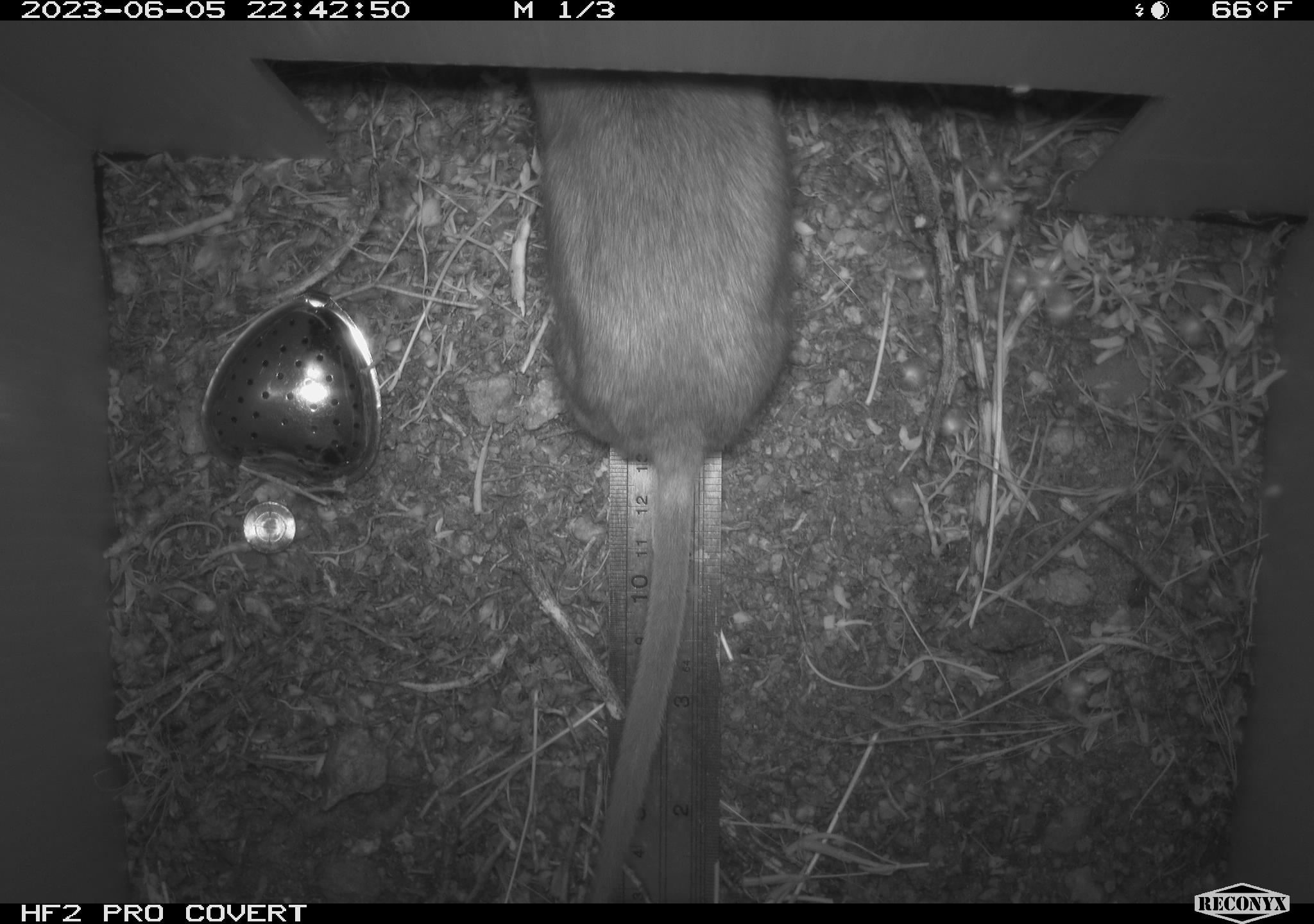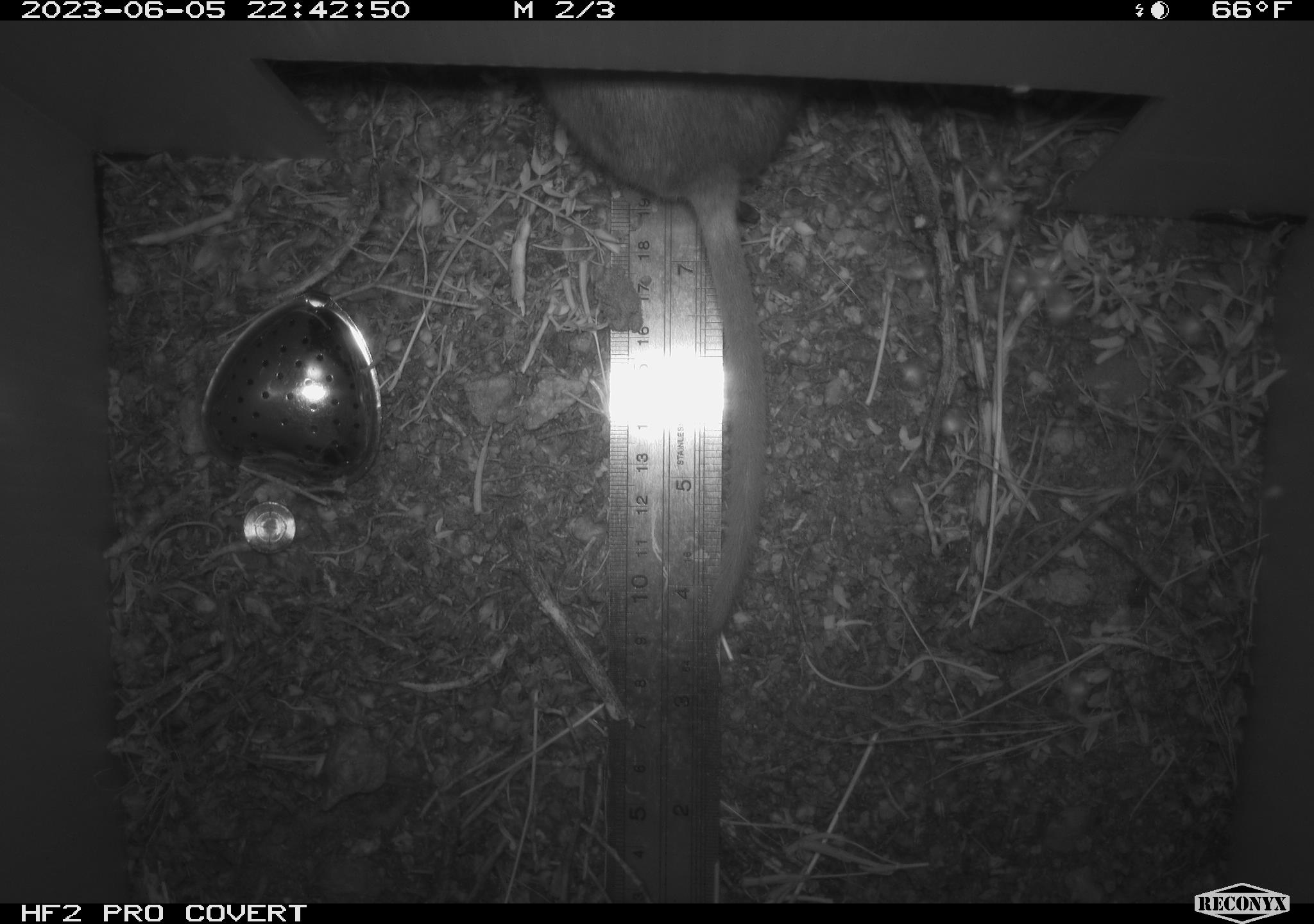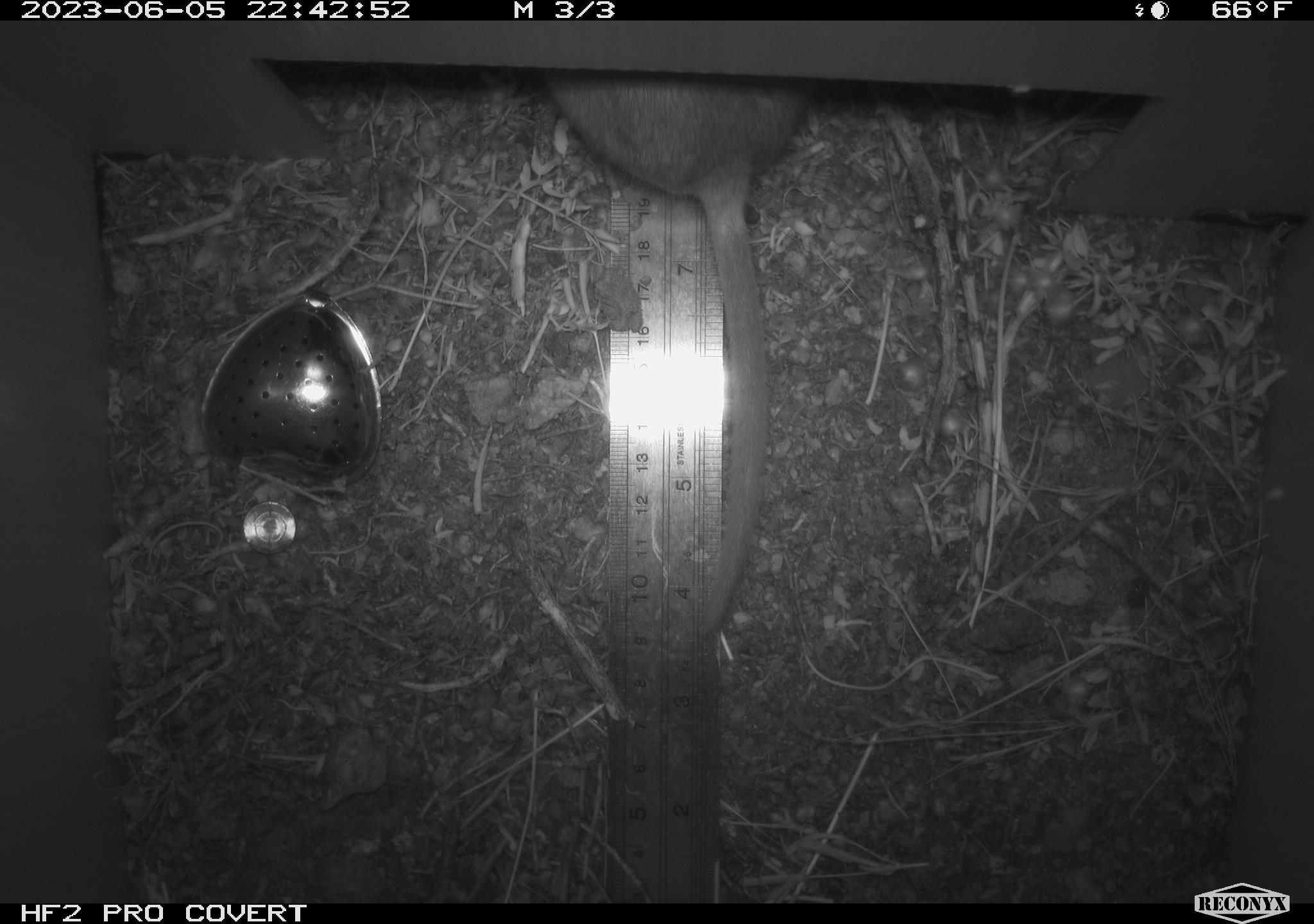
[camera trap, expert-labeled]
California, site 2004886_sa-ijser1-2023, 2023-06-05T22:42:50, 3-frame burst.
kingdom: Animalia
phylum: Chordata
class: Mammalia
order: Rodentia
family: Cricetidae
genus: Neotoma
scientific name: Neotoma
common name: pack rat or woodrat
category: neotoma species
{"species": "neotoma species (pack rat or woodrat) (Neotoma)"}